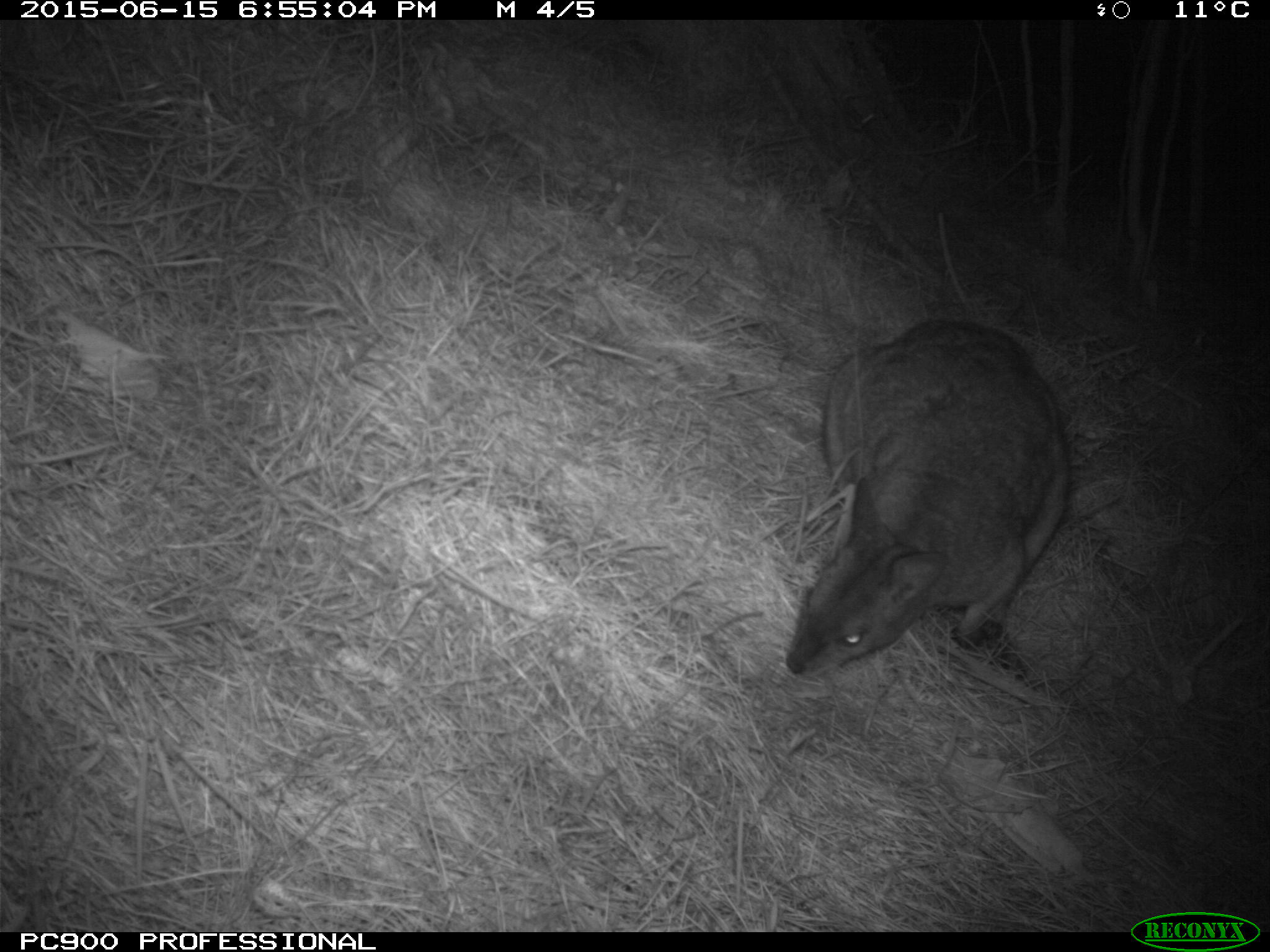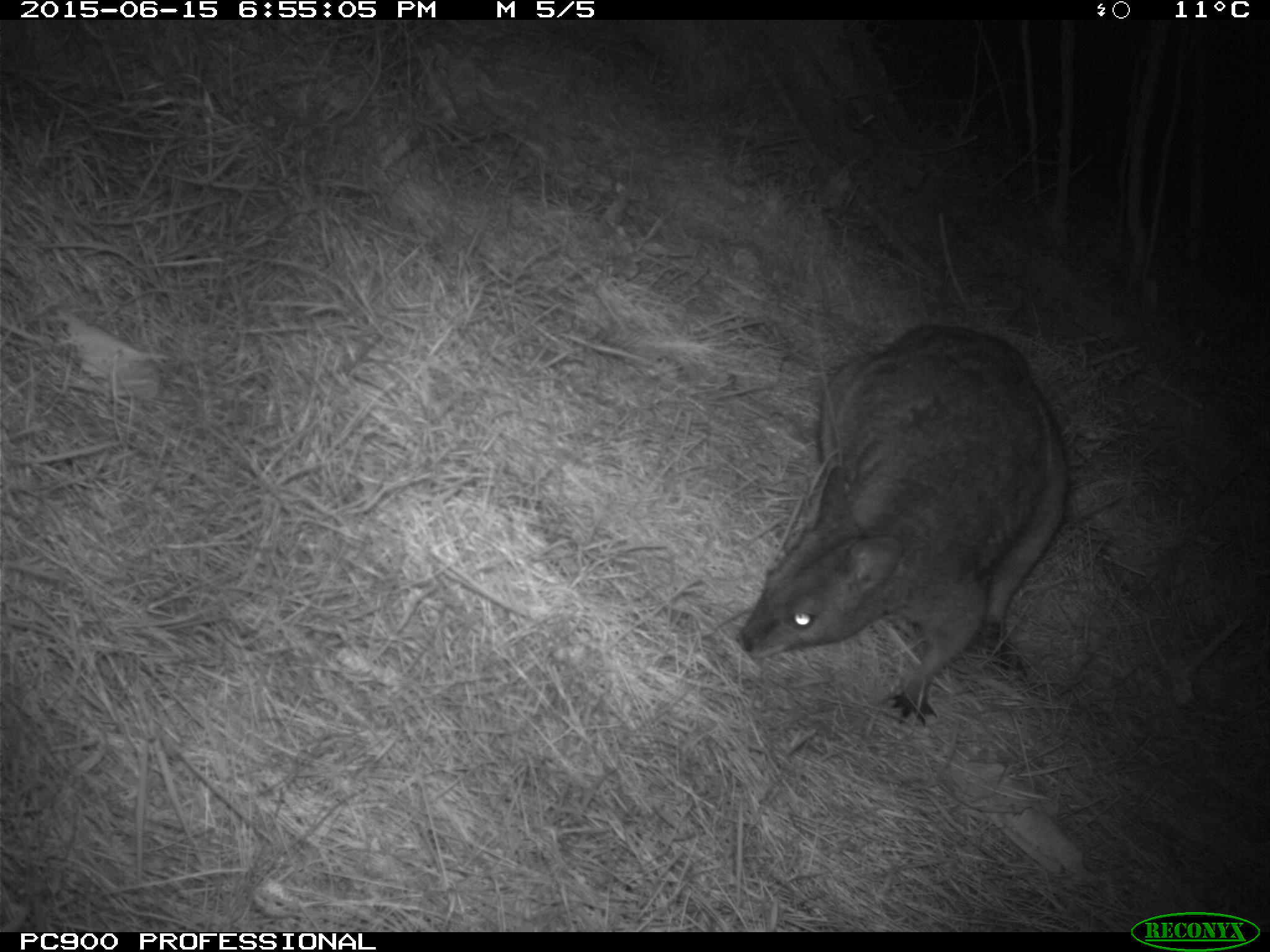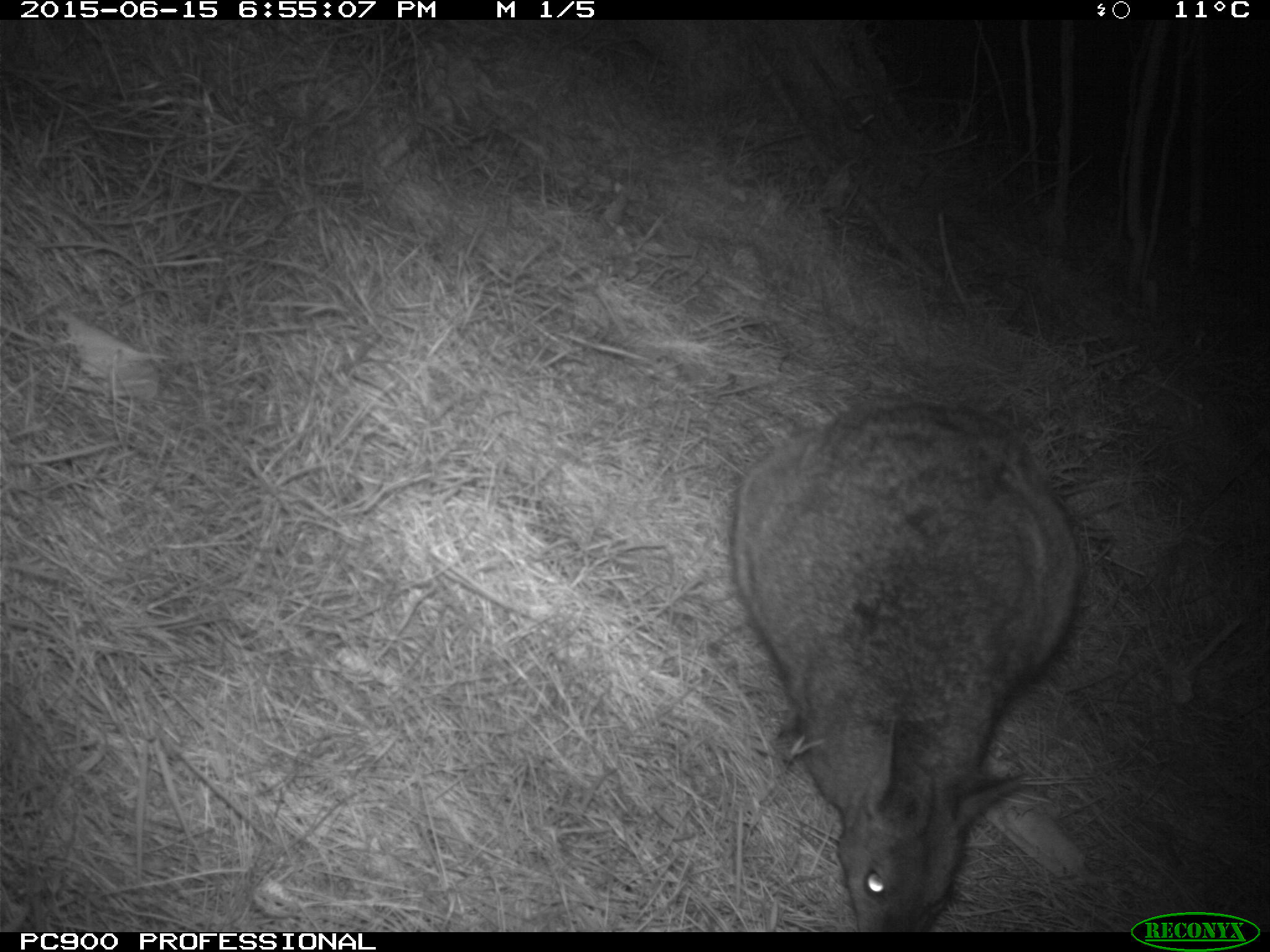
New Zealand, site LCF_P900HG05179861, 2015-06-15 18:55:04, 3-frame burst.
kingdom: Animalia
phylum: Chordata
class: Mammalia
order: Diprotodontia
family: Macropodidae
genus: Notamacropus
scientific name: Notamacropus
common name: wallaby